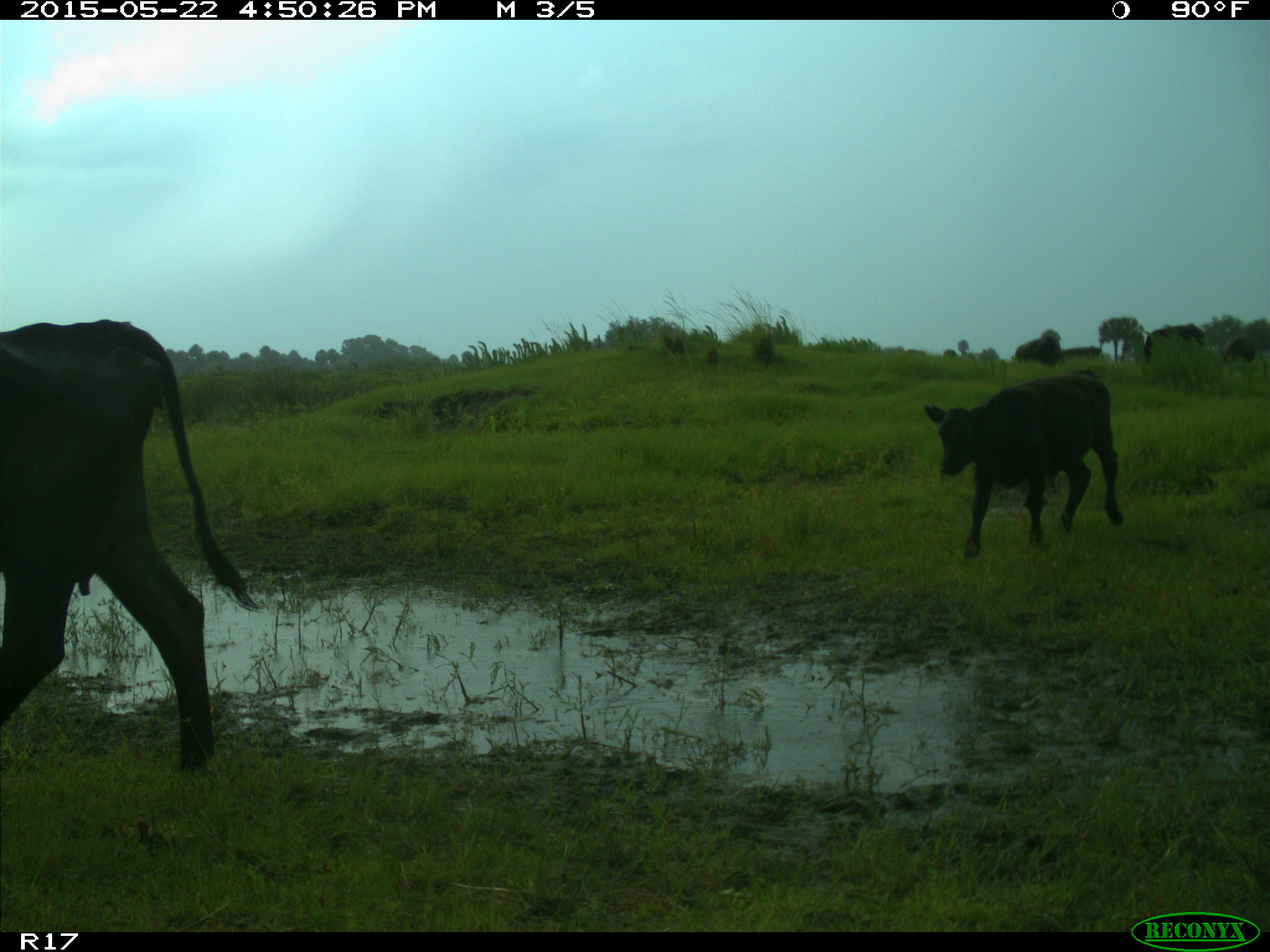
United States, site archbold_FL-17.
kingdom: Animalia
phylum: Chordata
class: Mammalia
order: Artiodactyla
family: Bovidae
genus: Bos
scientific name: Bos taurus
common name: domestic cow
Bos taurus (domestic cow).